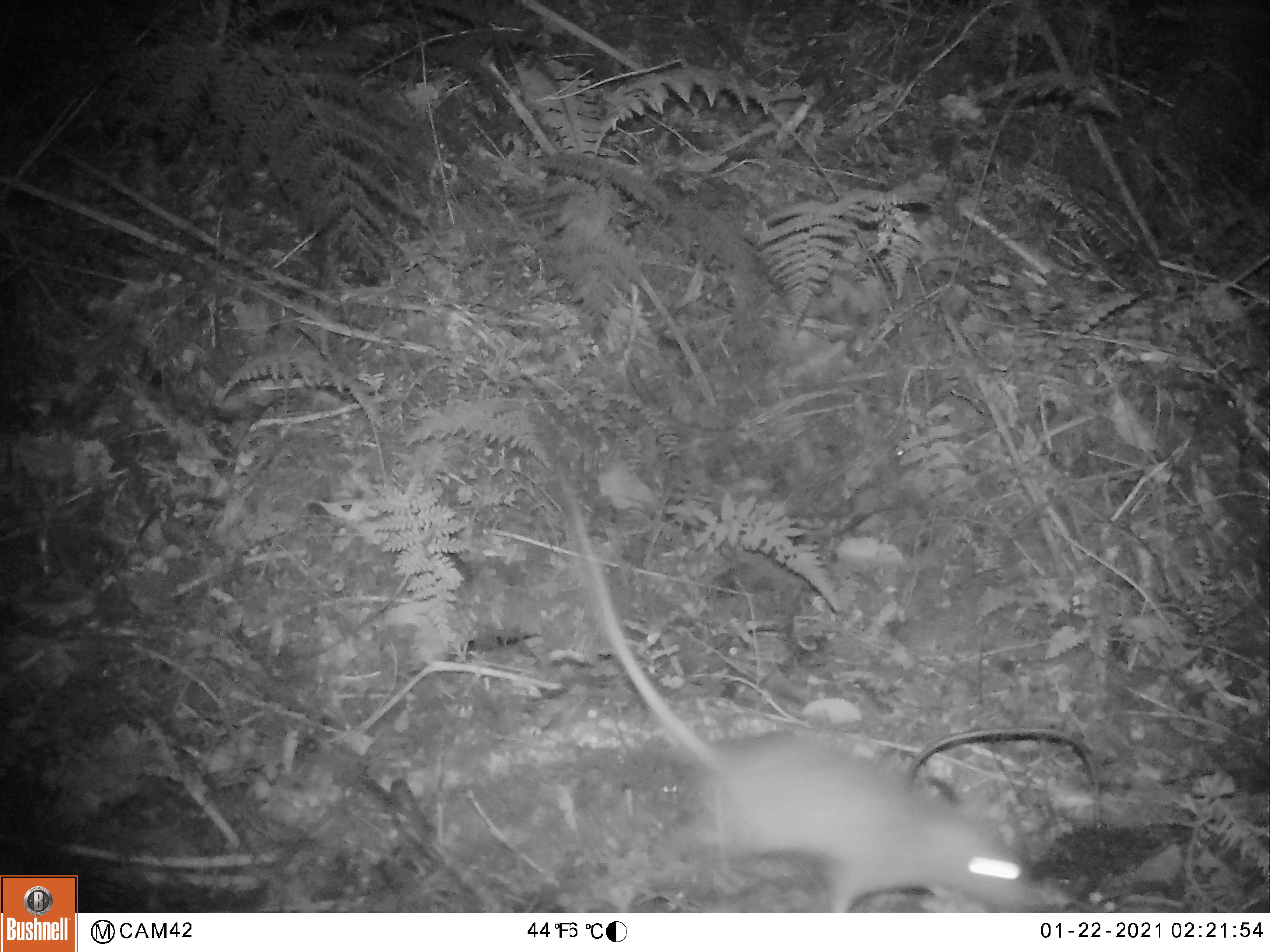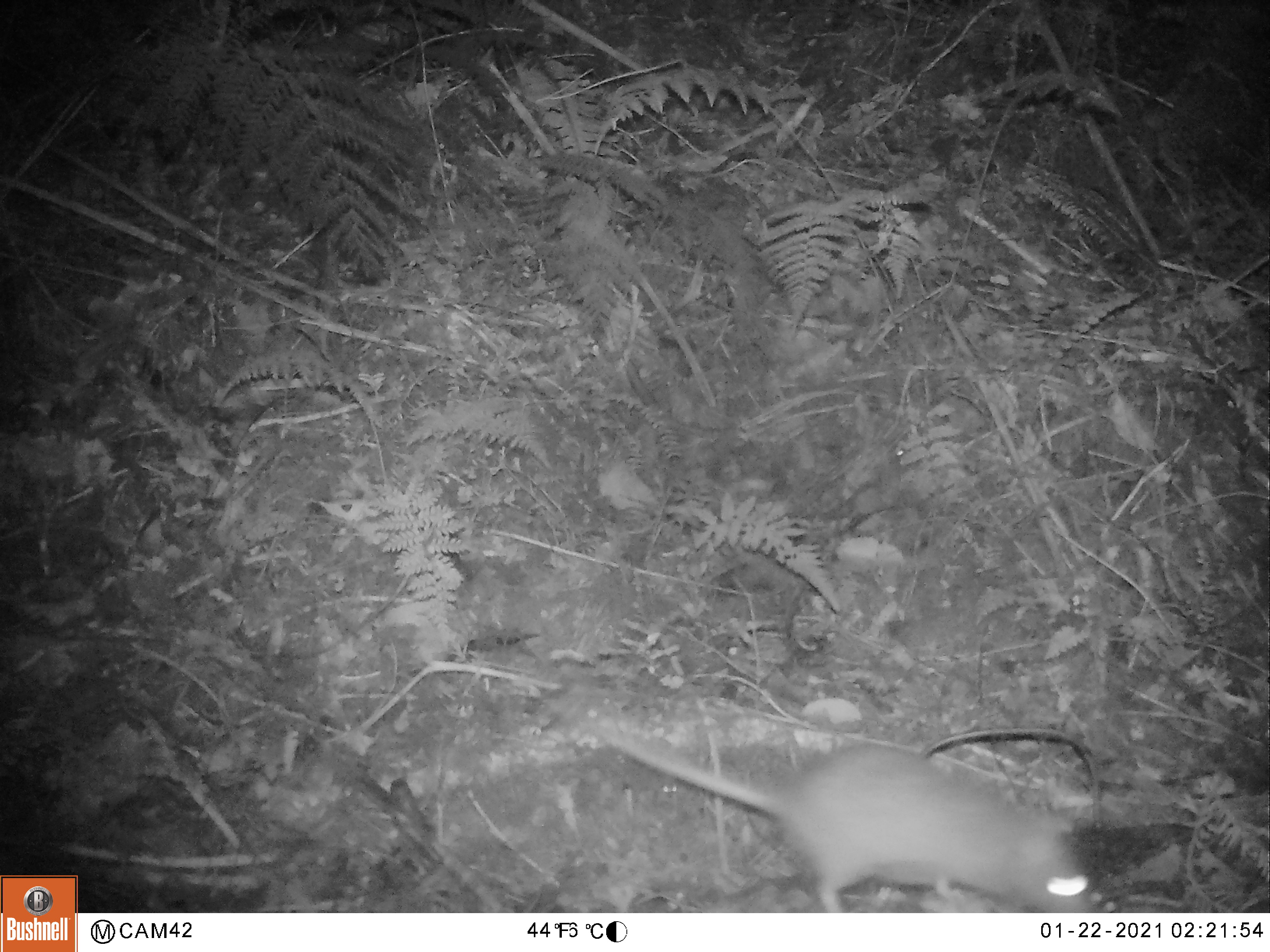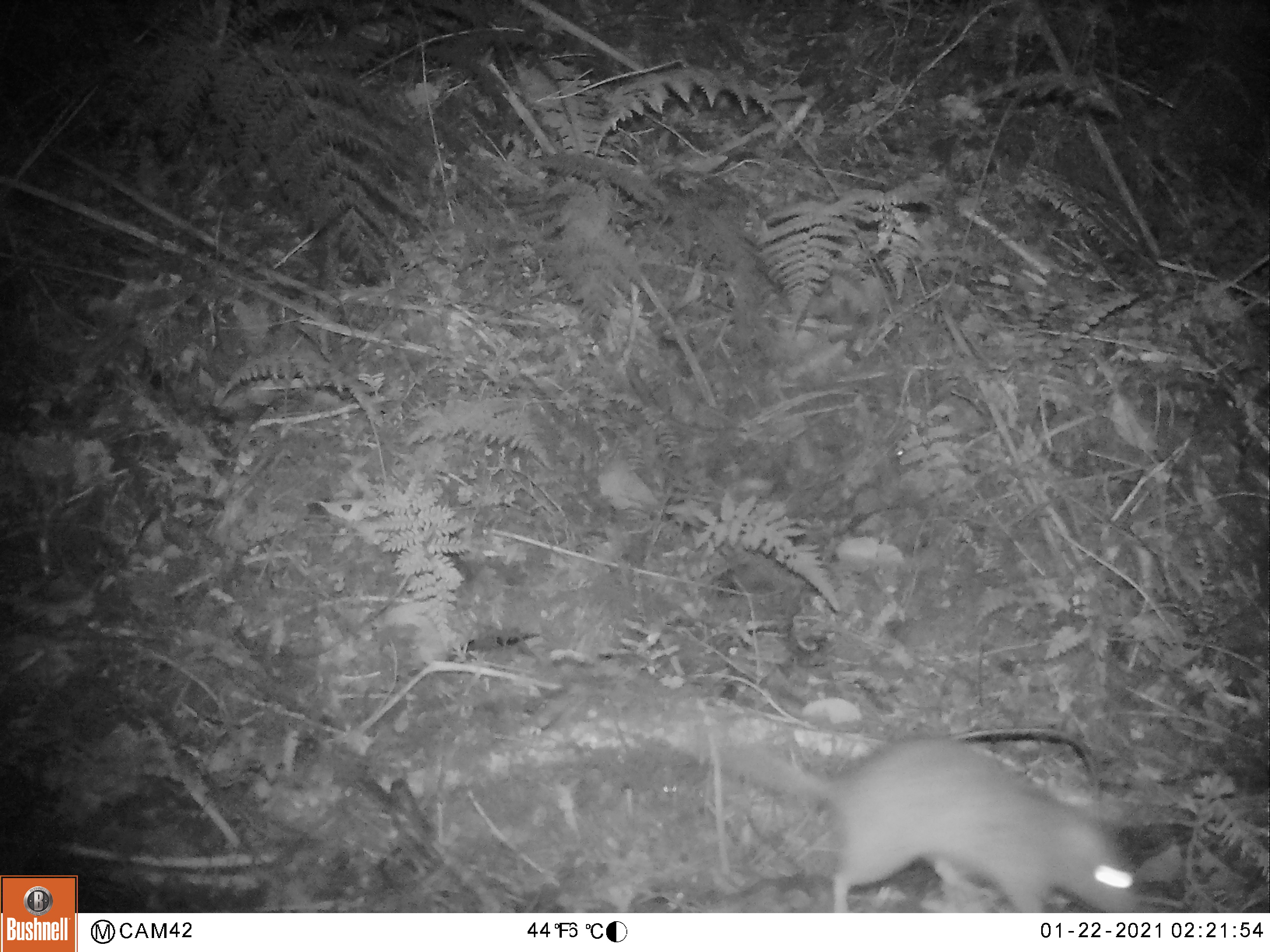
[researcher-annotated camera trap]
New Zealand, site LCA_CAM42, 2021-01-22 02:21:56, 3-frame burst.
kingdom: Animalia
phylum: Chordata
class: Mammalia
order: Rodentia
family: Muridae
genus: Rattus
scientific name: Rattus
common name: rat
Rat (Rattus).